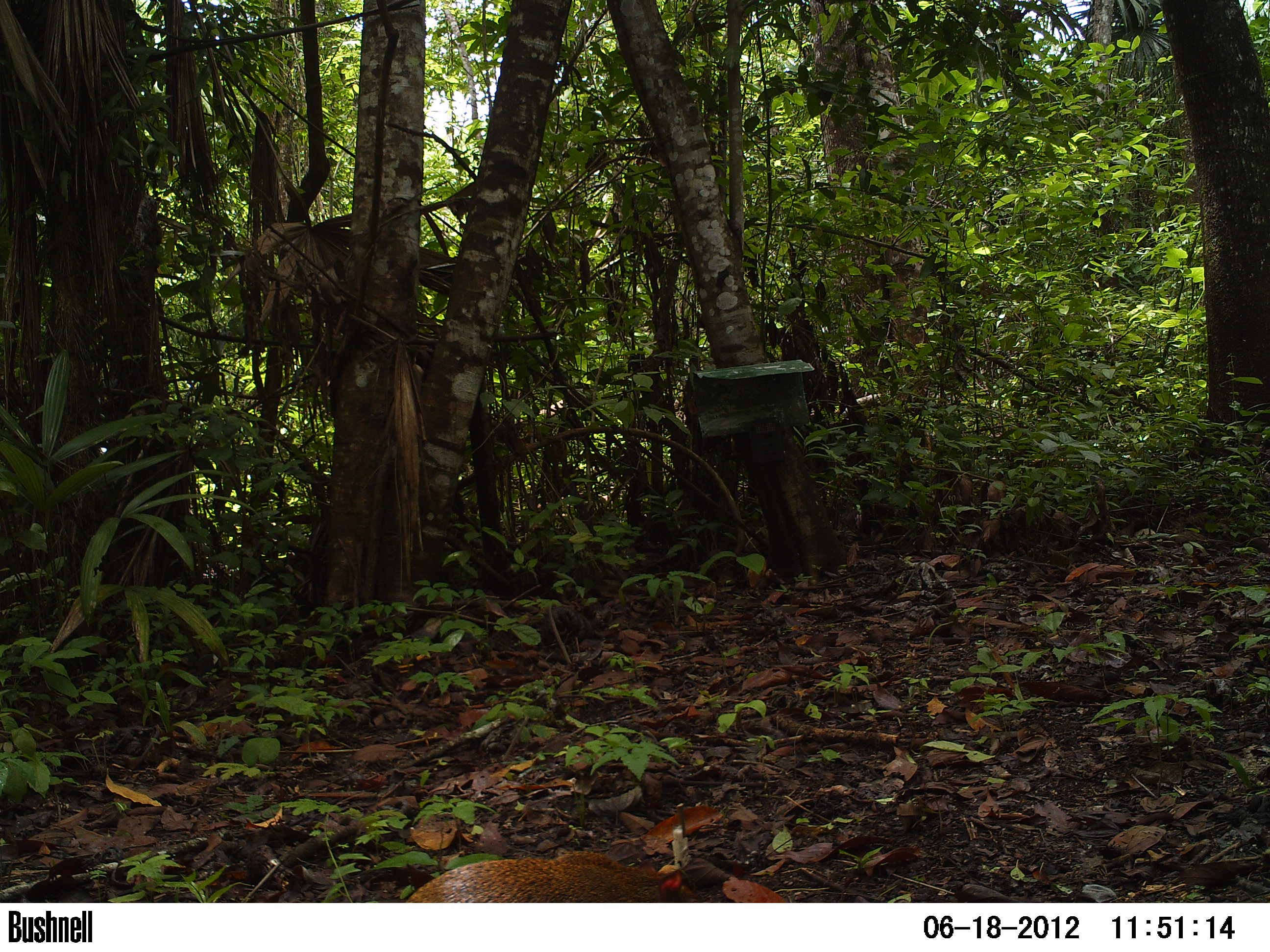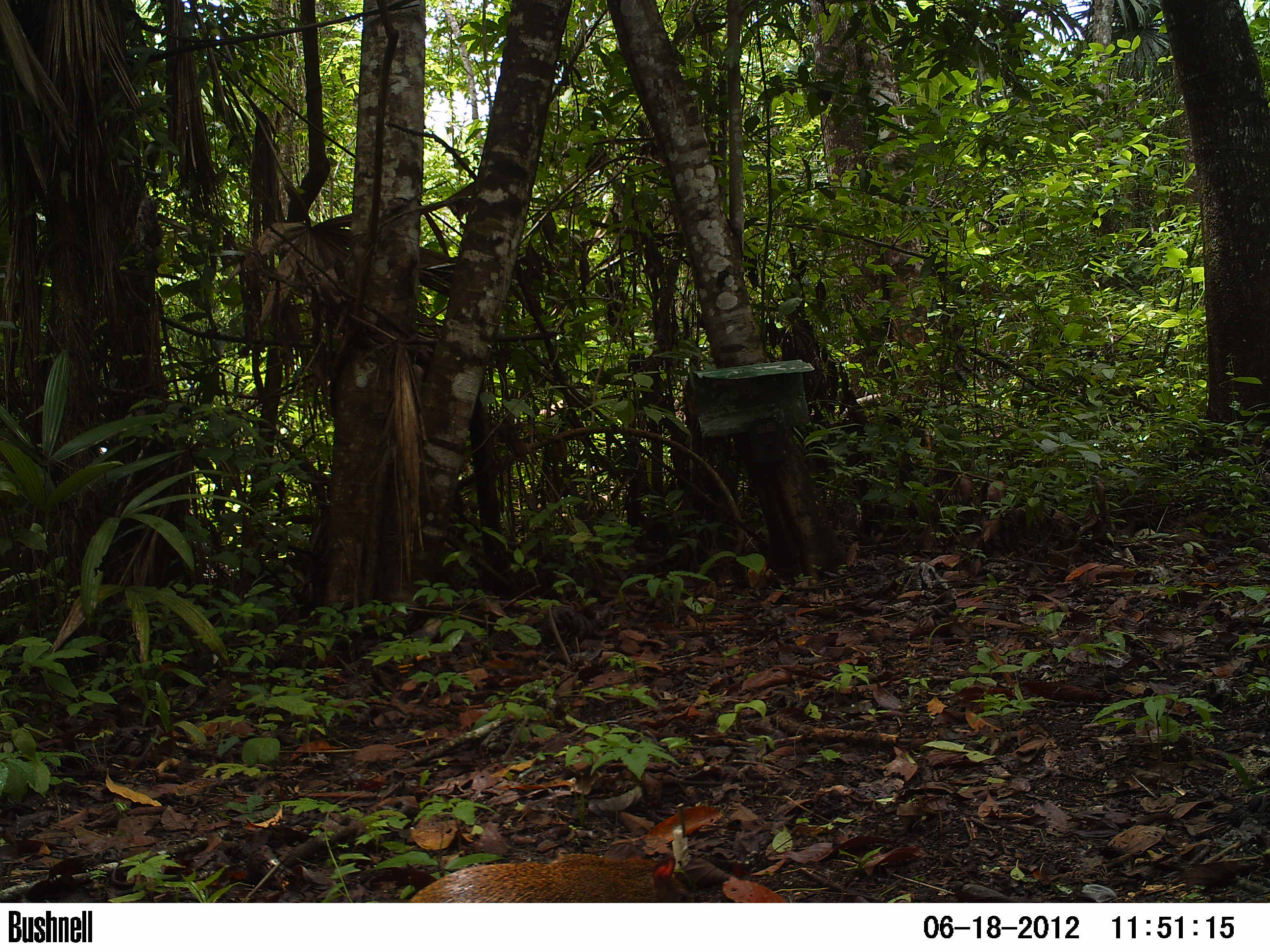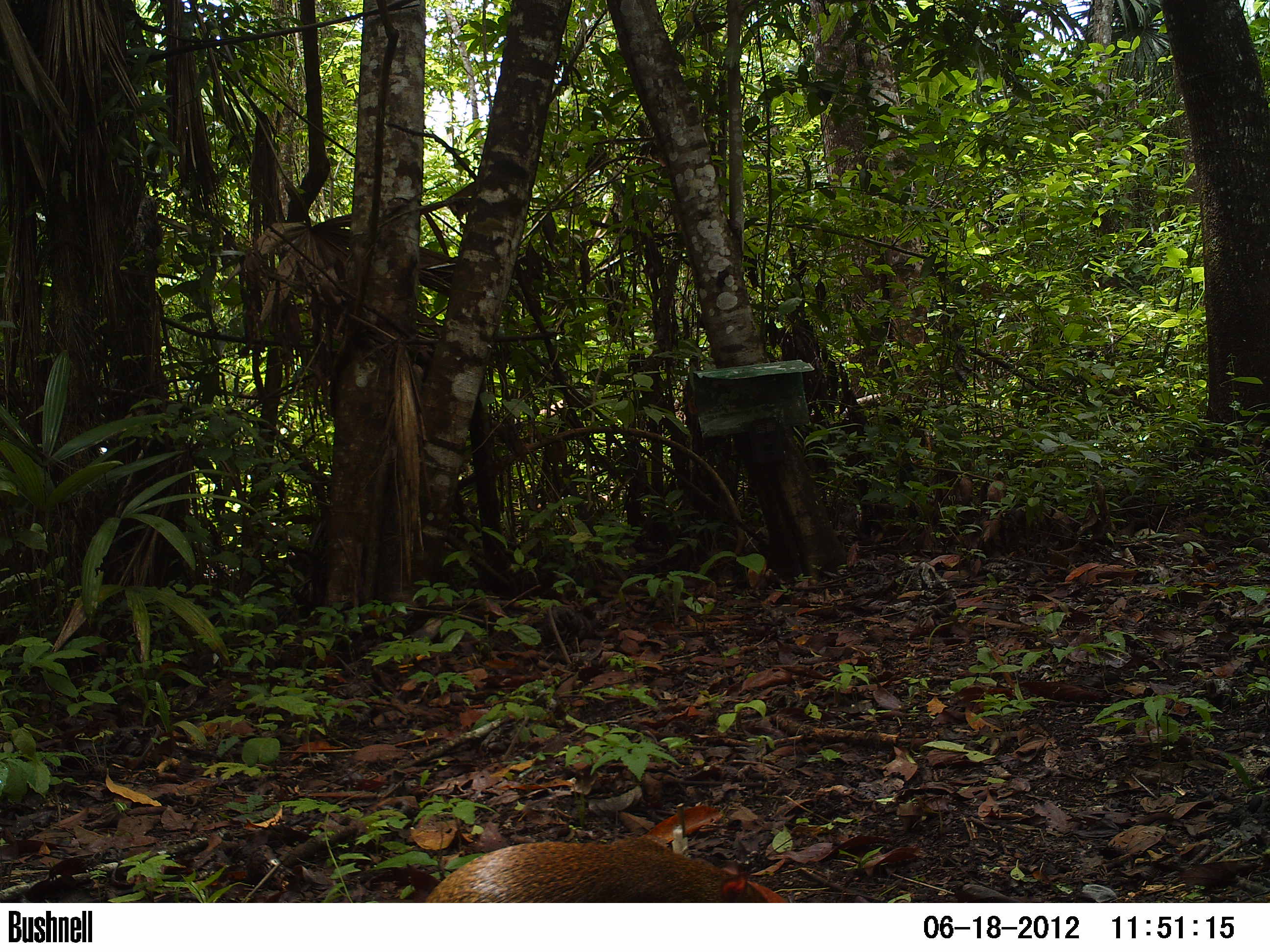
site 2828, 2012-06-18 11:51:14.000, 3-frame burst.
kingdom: Animalia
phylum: Chordata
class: Mammalia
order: Rodentia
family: Dasyproctidae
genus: Dasyprocta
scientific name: Dasyprocta punctata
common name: central american agouti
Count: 1.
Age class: adult.